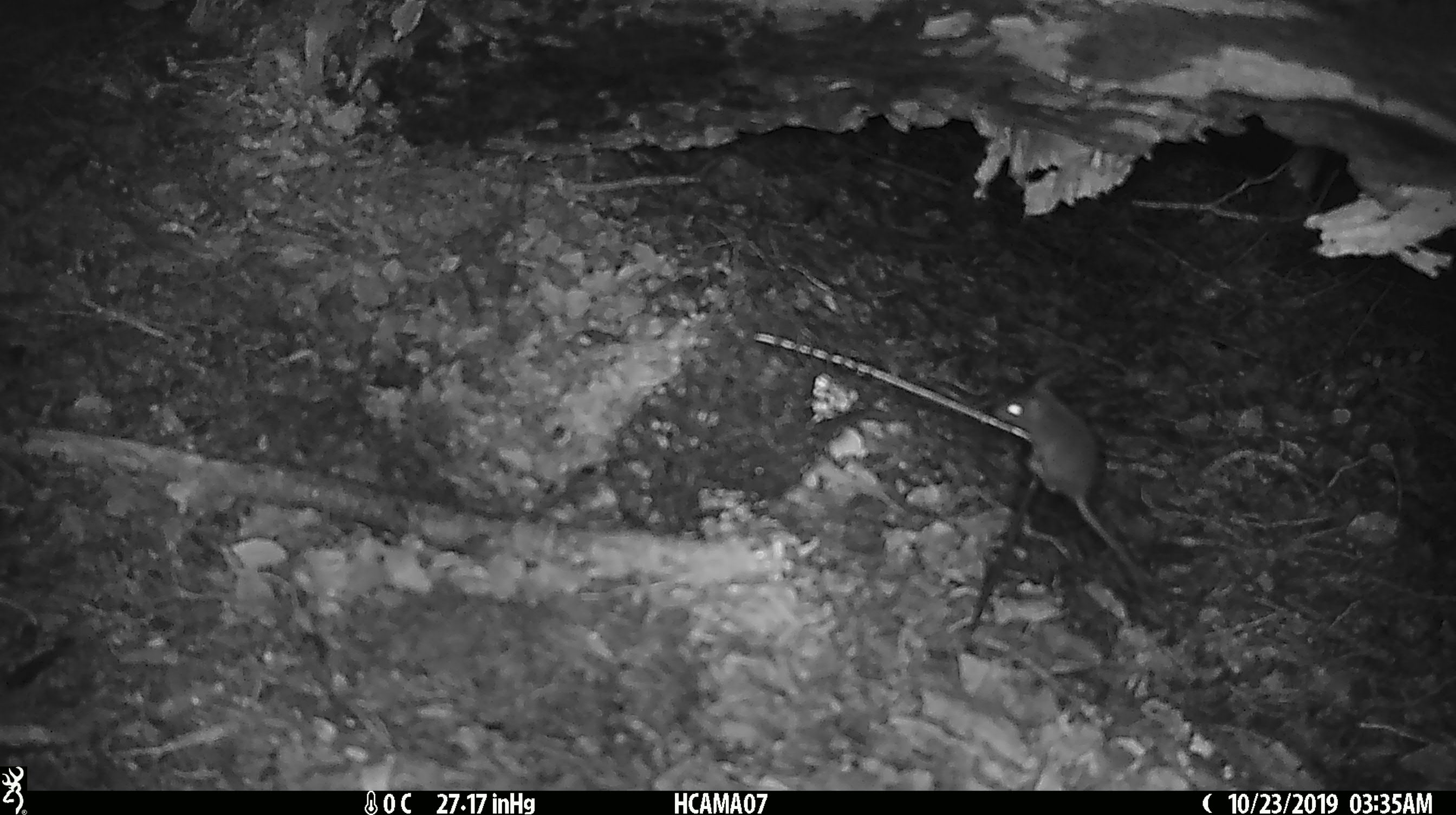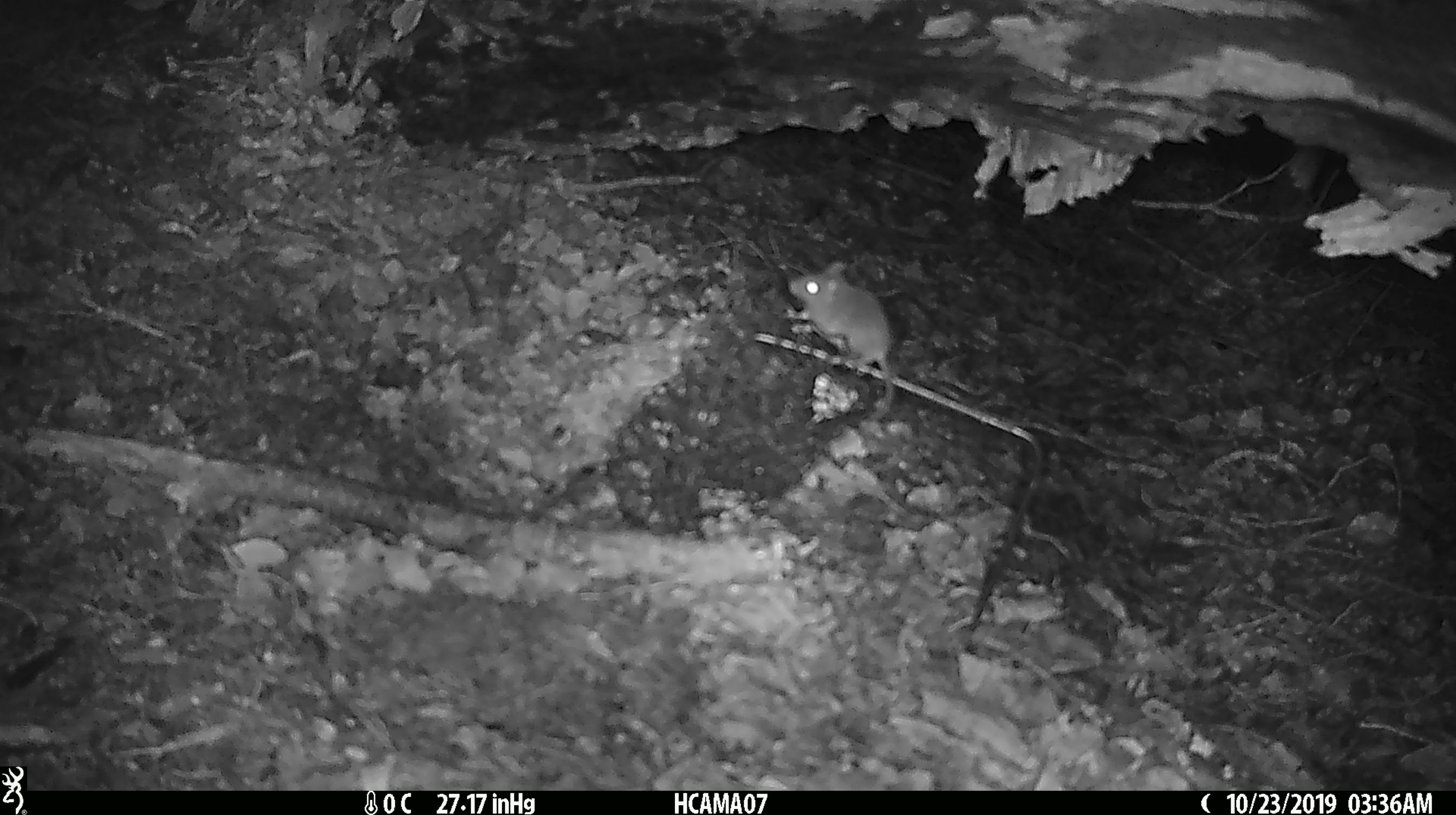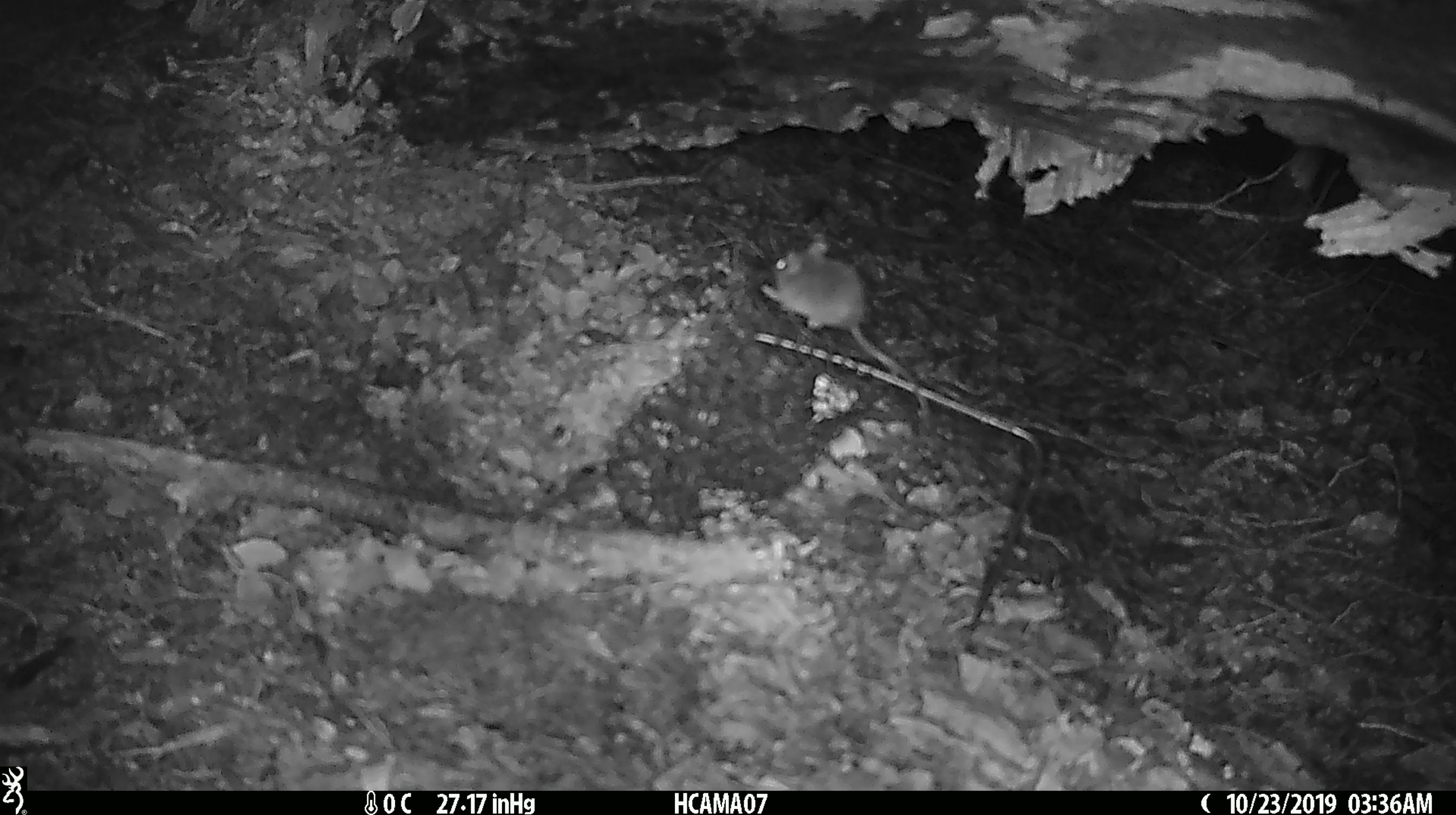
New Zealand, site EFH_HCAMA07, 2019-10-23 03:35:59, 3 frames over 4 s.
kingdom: Animalia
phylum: Chordata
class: Mammalia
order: Rodentia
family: Muridae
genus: Mus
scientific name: Mus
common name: mouse